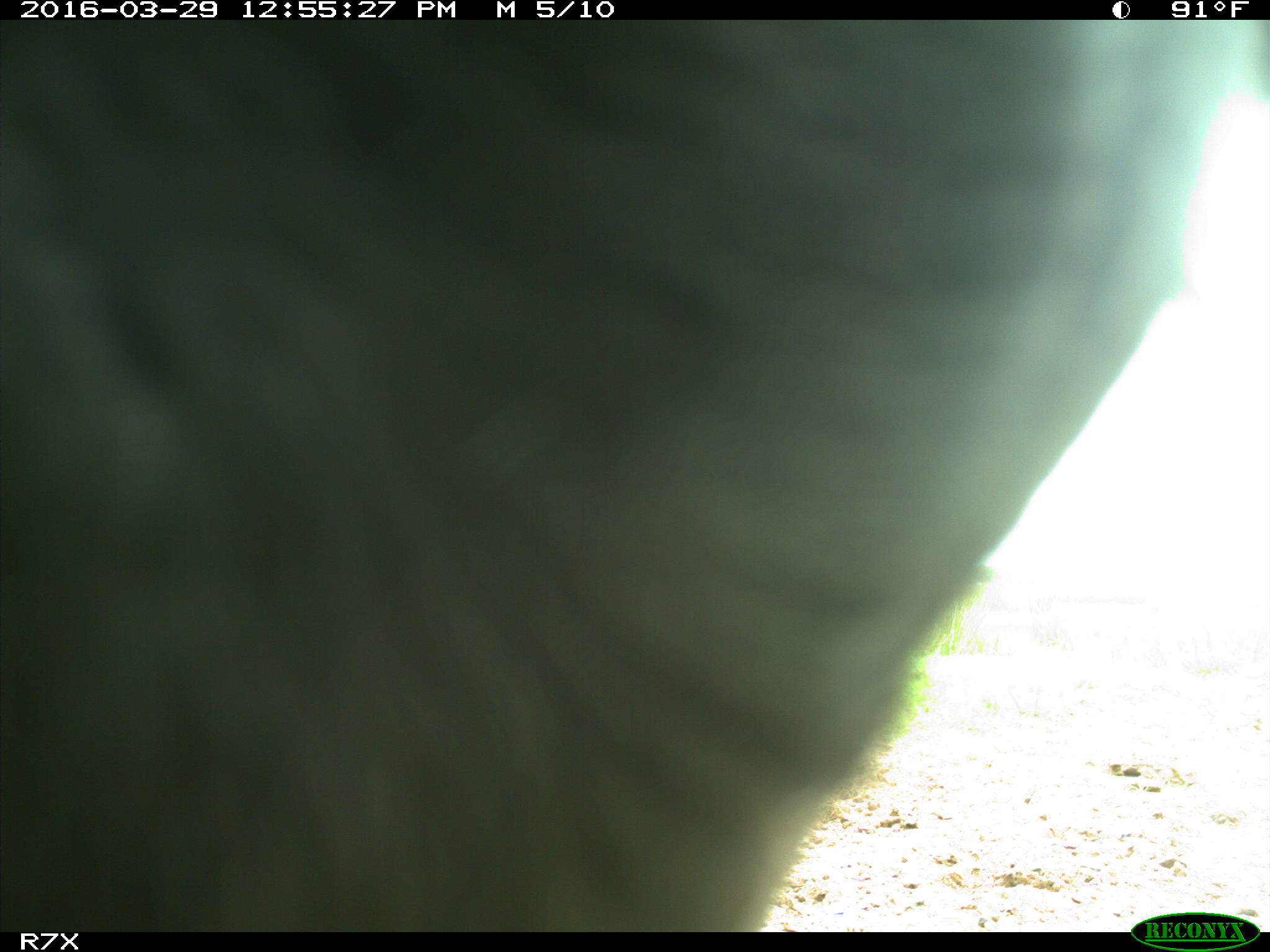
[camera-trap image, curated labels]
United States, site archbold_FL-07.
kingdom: Animalia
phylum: Chordata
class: Mammalia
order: Artiodactyla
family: Bovidae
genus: Bos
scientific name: Bos taurus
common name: domestic cow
Bos taurus (domestic cow).